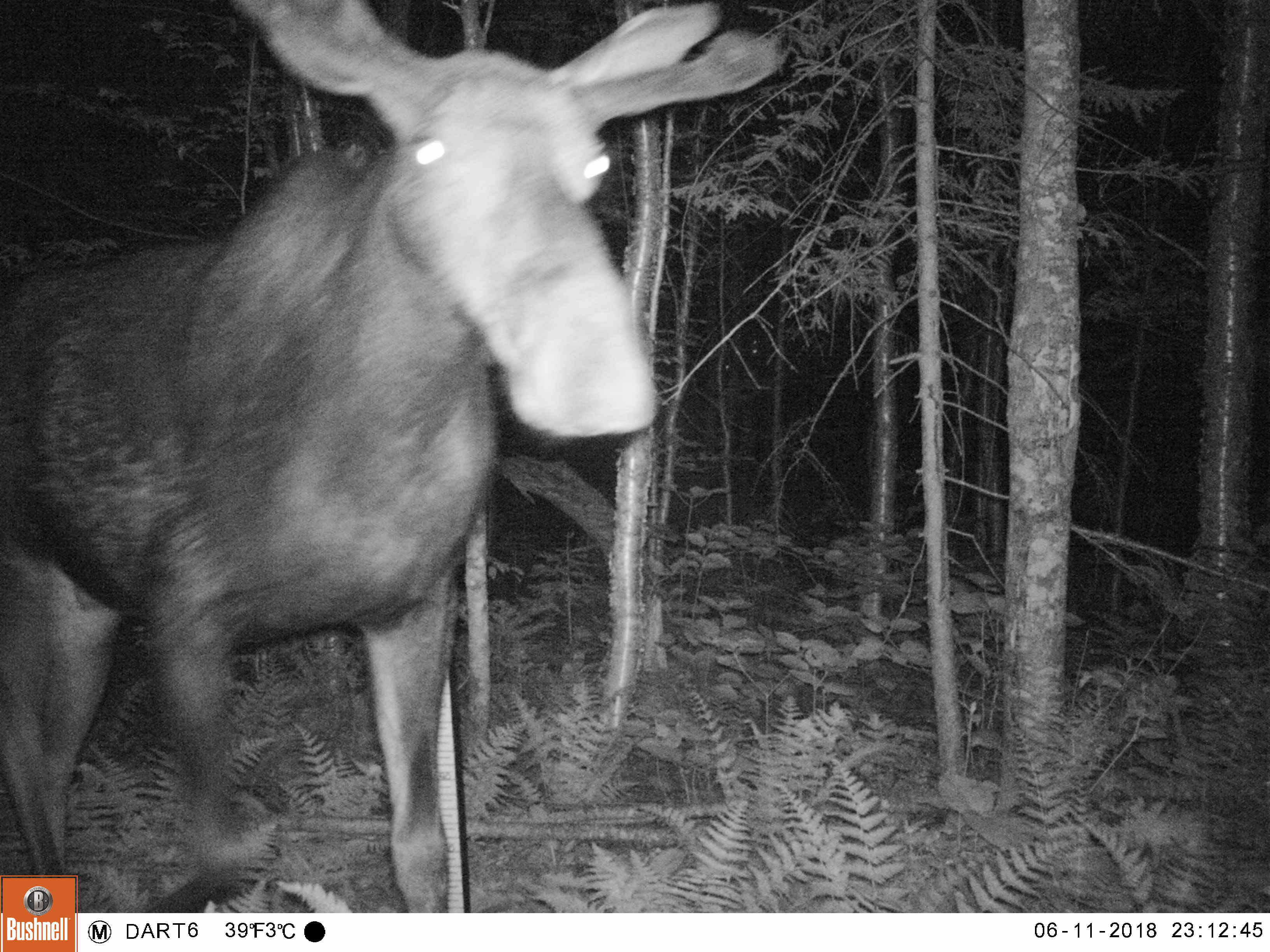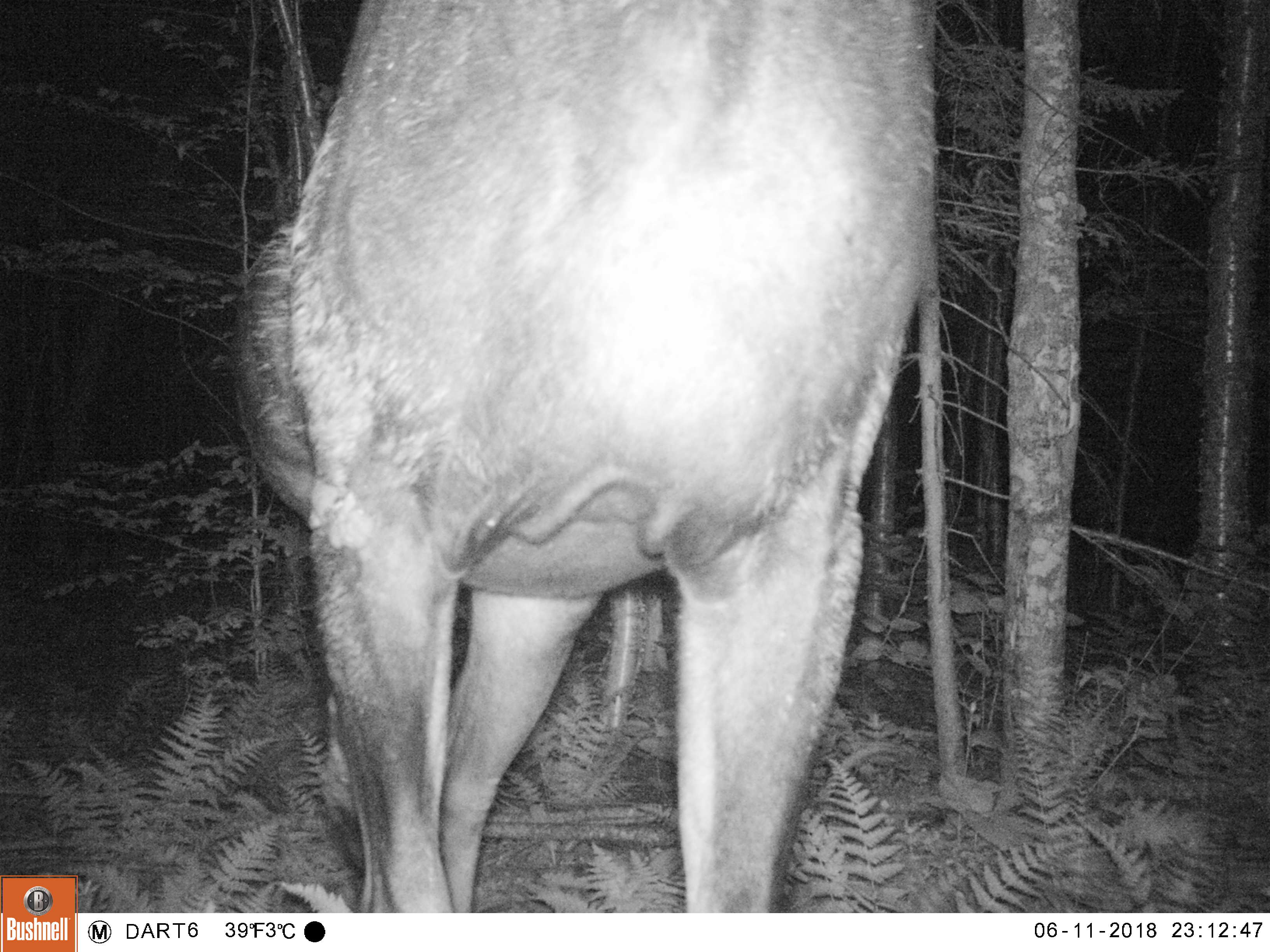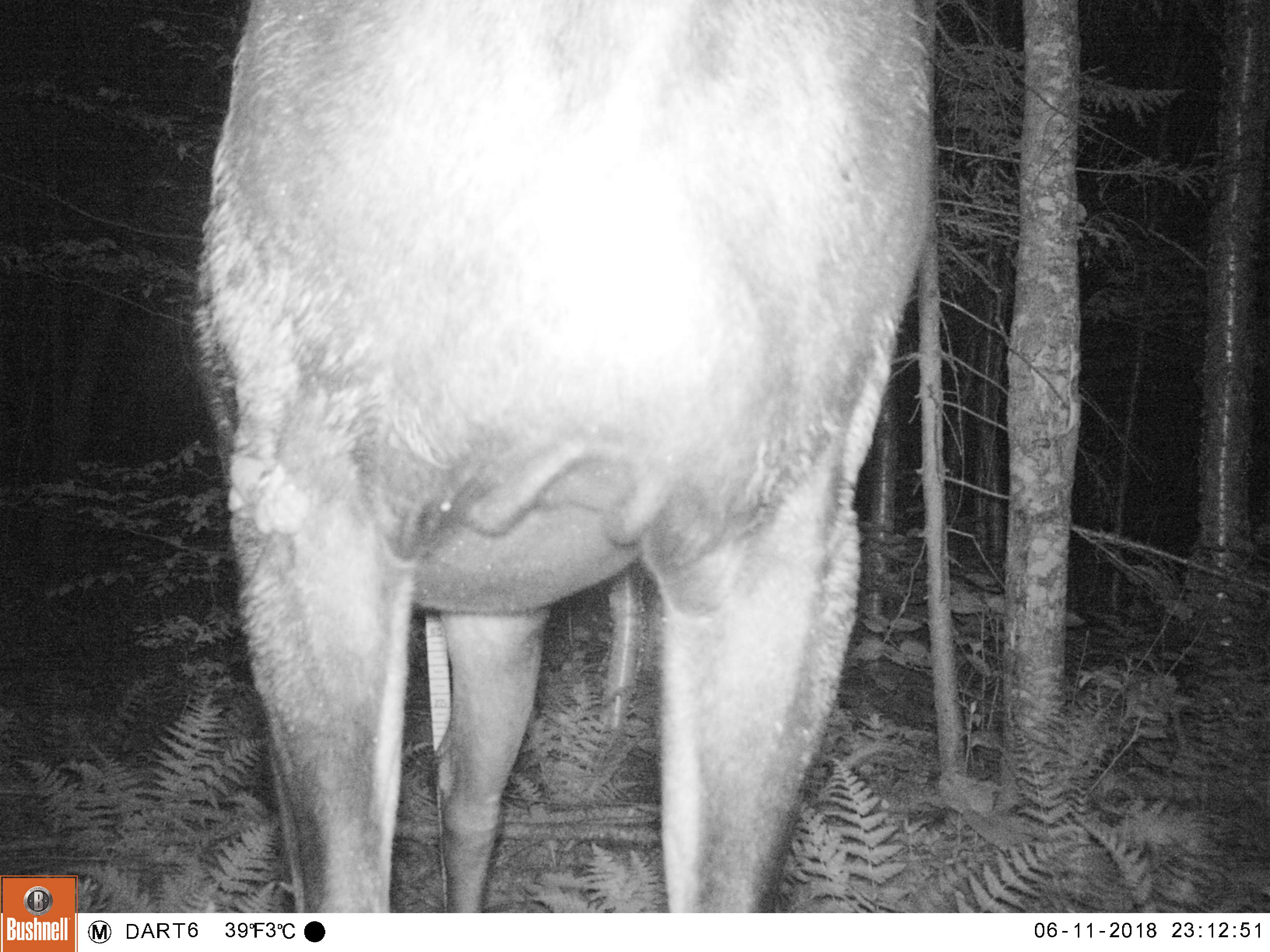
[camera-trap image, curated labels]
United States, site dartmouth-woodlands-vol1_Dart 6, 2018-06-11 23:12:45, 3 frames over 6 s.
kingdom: Animalia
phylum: Chordata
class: Mammalia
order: Artiodactyla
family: Cervidae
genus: Alces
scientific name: Alces alces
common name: moose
Moose (Alces alces).